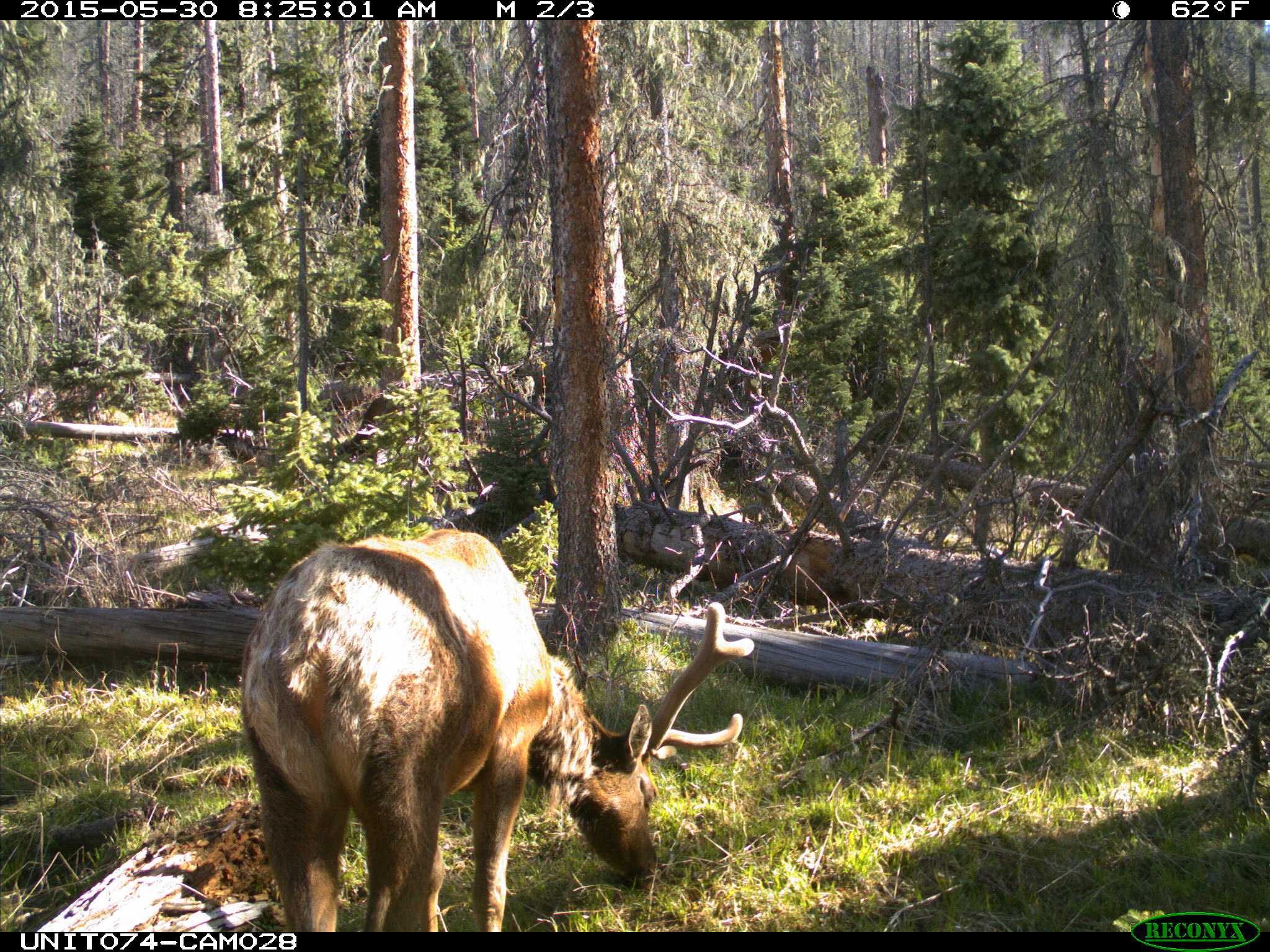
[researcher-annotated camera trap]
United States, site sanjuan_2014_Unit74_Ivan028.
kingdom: Animalia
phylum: Chordata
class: Mammalia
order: Artiodactyla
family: Cervidae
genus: Cervus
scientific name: Cervus elaphus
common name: red deer